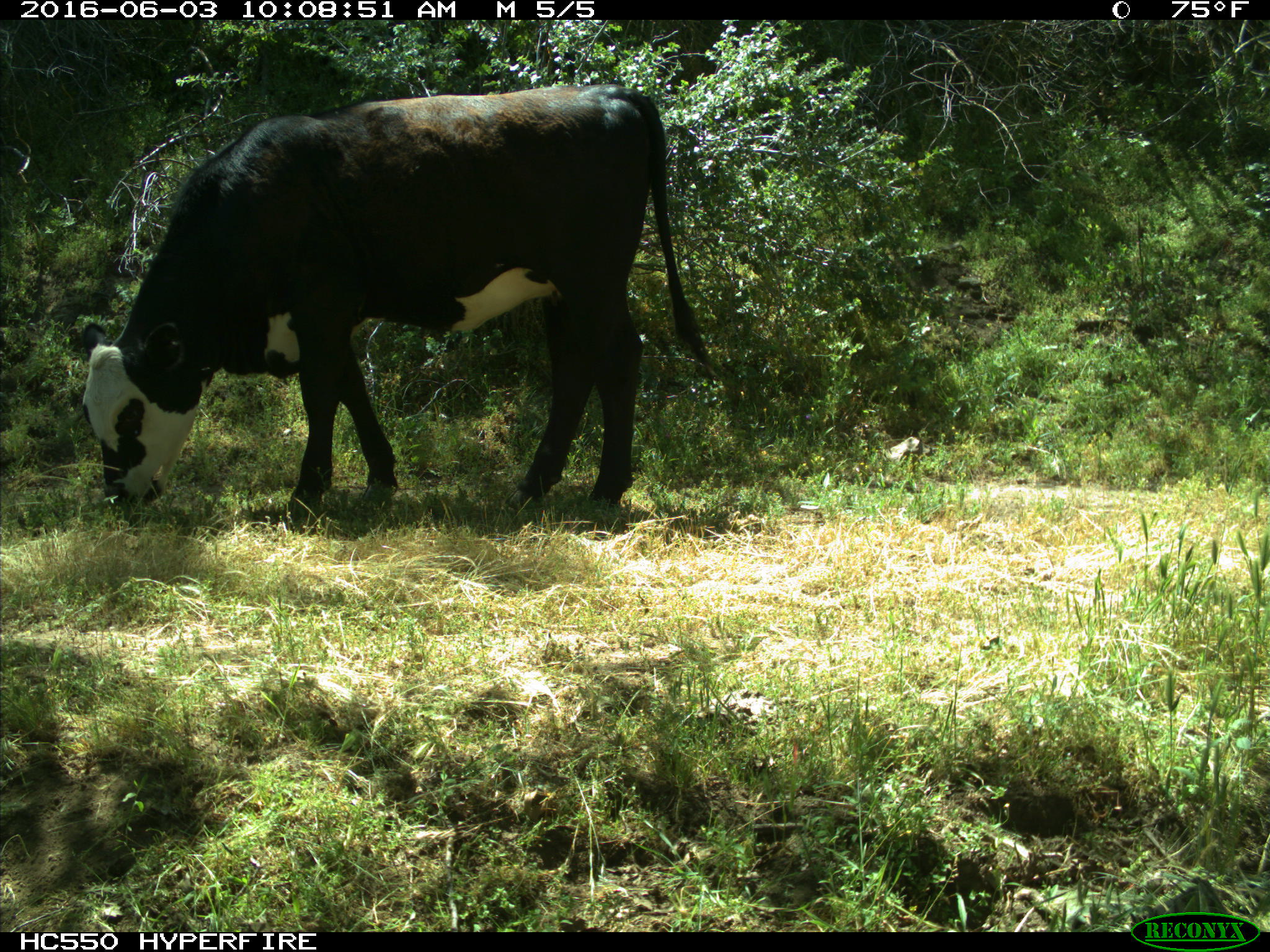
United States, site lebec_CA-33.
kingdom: Animalia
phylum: Chordata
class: Mammalia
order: Artiodactyla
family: Bovidae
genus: Bos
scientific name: Bos taurus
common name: domestic cow